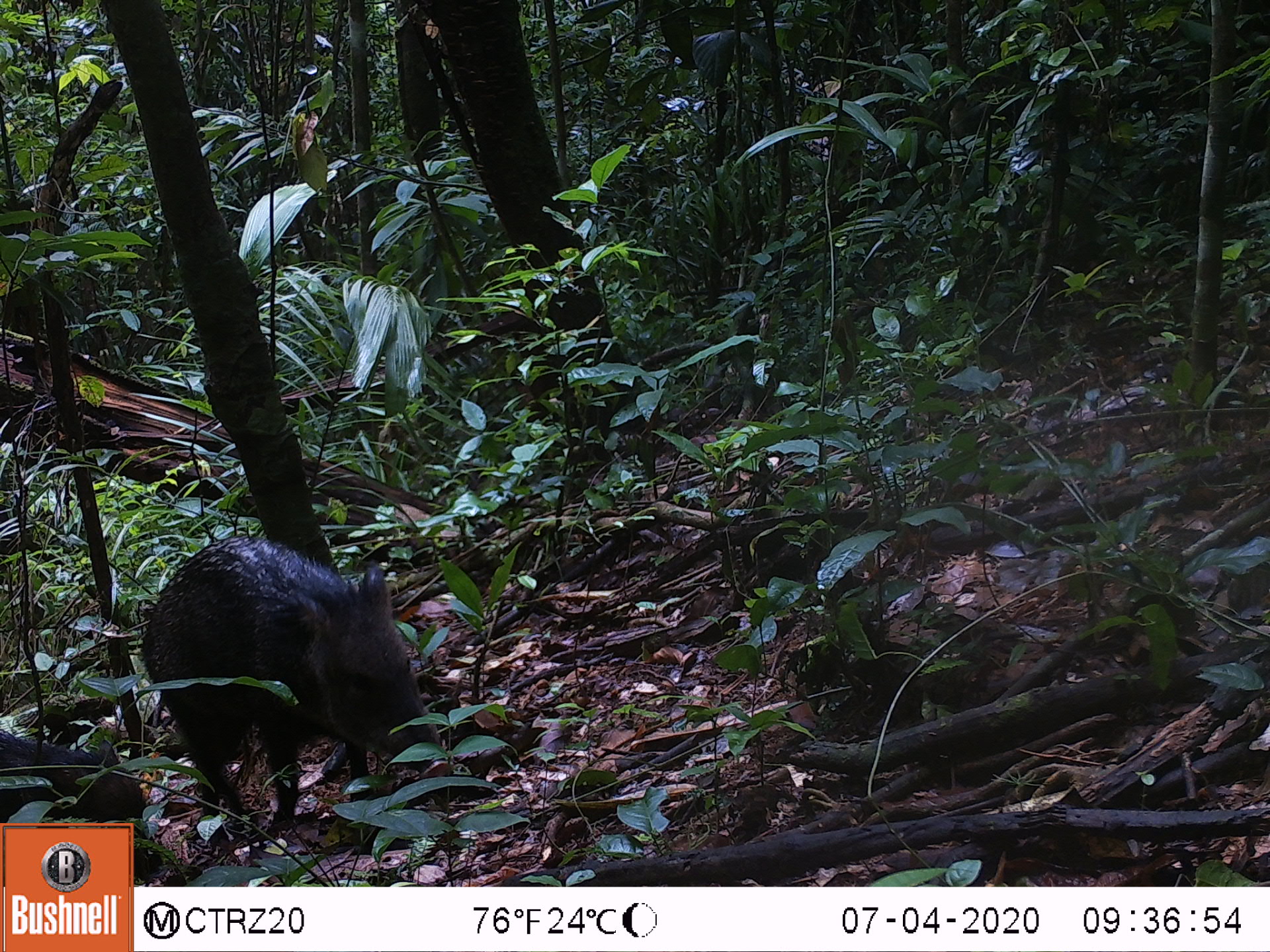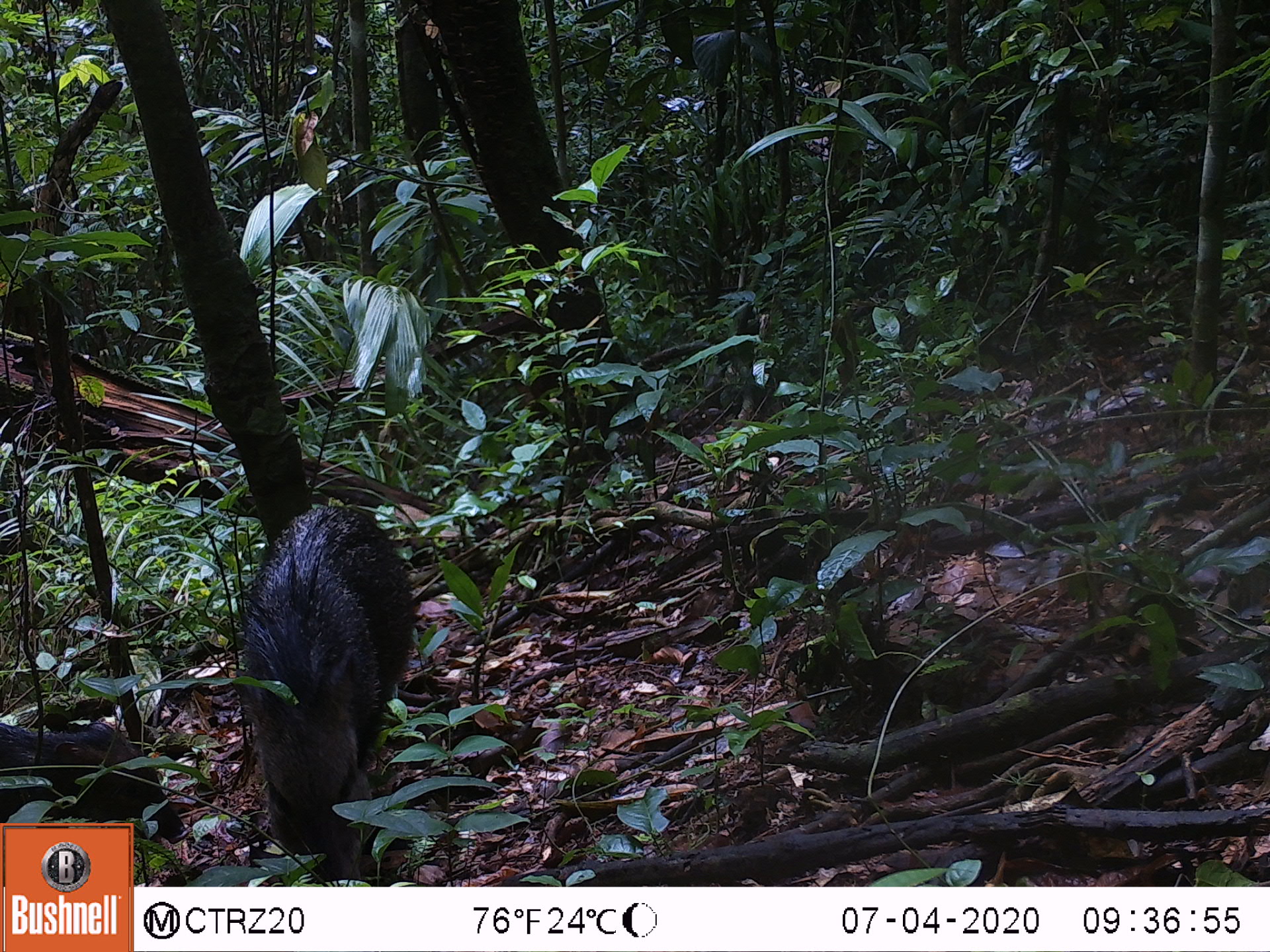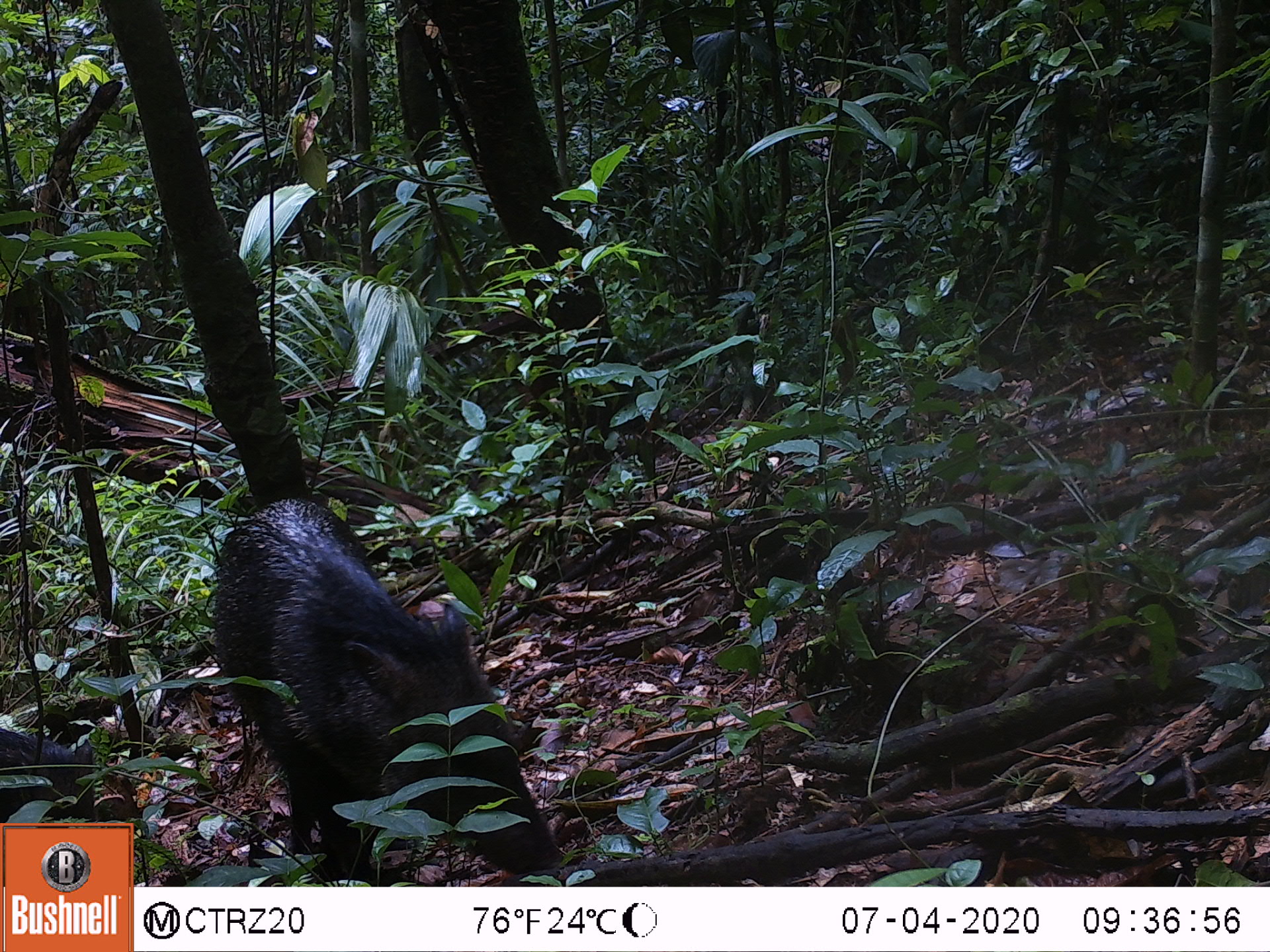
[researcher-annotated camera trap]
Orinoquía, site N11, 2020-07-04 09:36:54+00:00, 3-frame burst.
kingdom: Animalia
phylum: Chordata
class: Mammalia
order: Artiodactyla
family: Tayassuidae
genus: Pecari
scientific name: Pecari tajacu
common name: collared peccary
Collared peccary (Pecari tajacu).